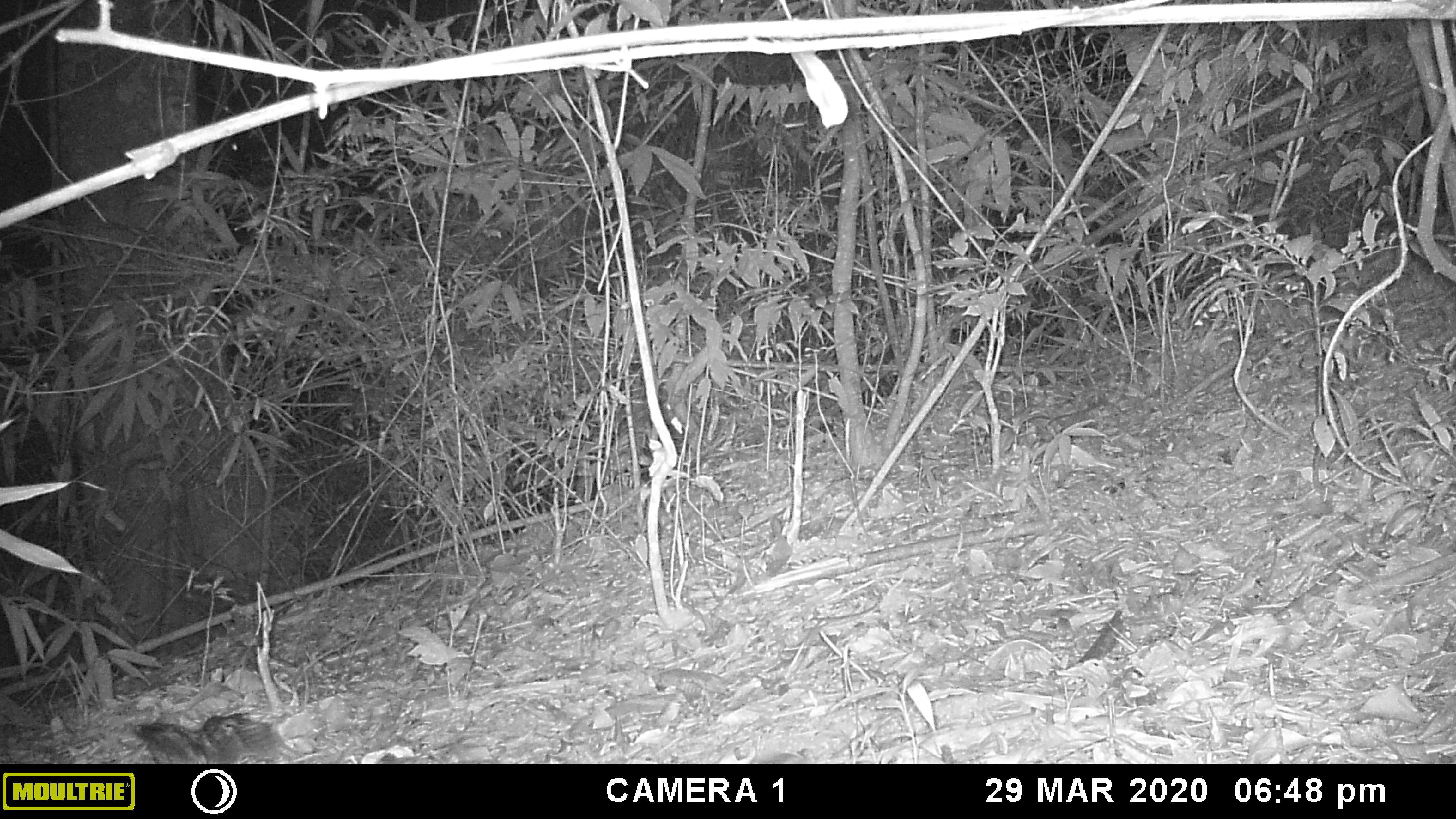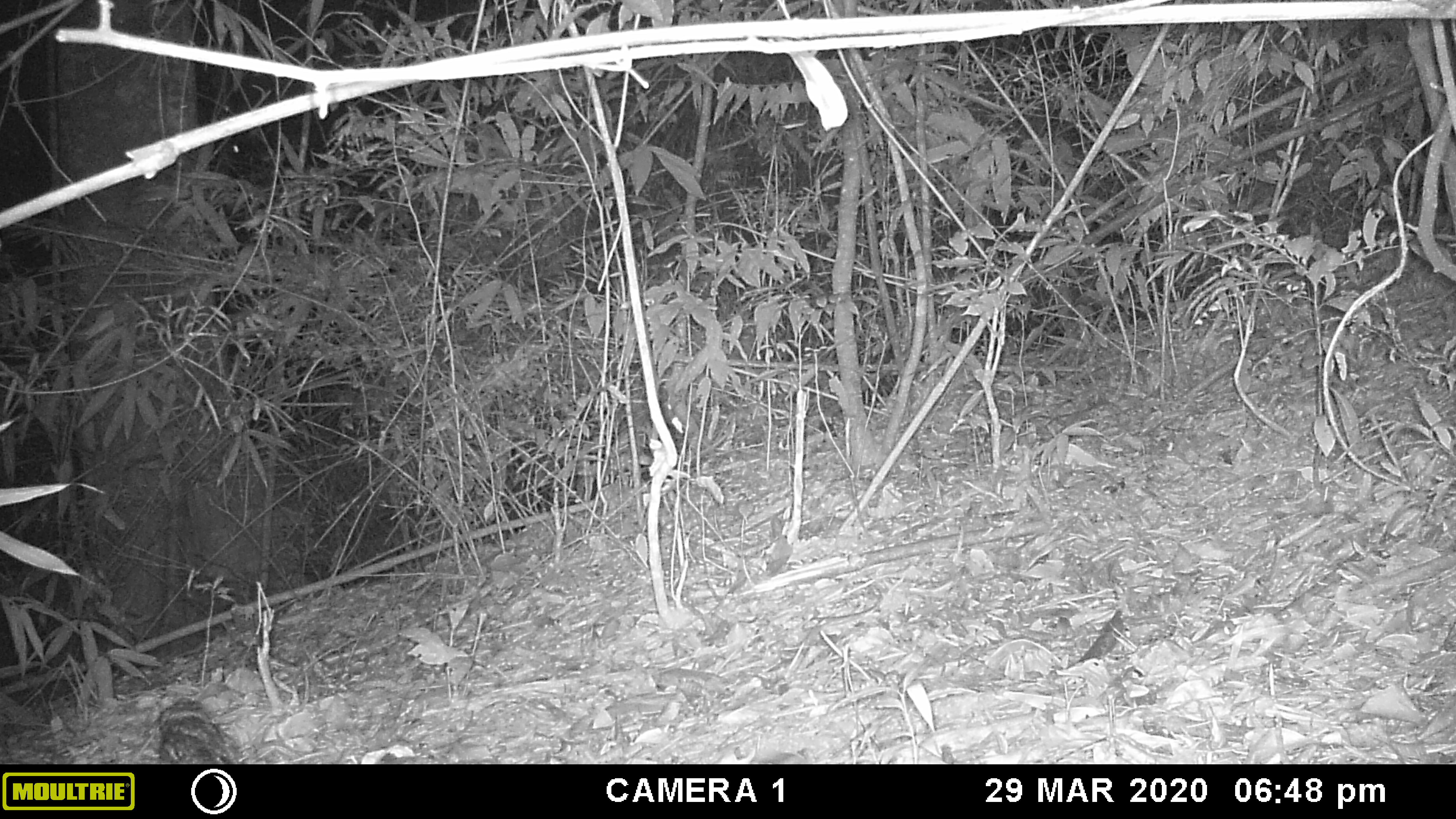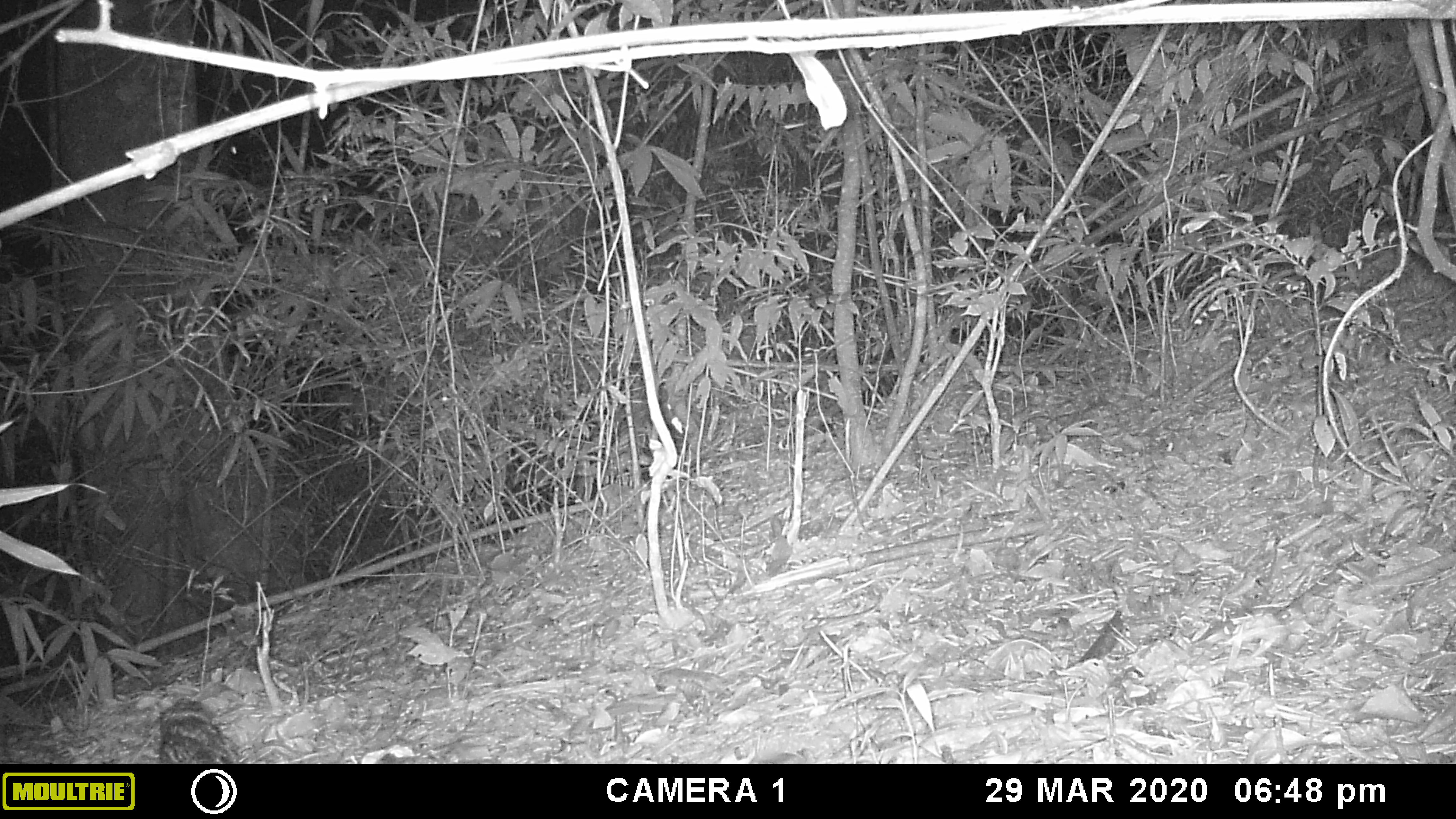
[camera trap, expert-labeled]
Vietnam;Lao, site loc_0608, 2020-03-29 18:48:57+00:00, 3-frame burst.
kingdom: Animalia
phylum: Chordata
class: Aves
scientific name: Aves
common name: bird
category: unidentified bird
Unidentified bird (bird) (Aves). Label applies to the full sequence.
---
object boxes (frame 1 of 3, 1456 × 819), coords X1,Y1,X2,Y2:
unidentified bird: 132,713,278,764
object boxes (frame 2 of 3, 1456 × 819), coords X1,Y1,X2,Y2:
unidentified bird: 151,697,247,764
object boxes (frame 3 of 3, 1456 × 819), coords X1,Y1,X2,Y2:
unidentified bird: 158,697,245,764